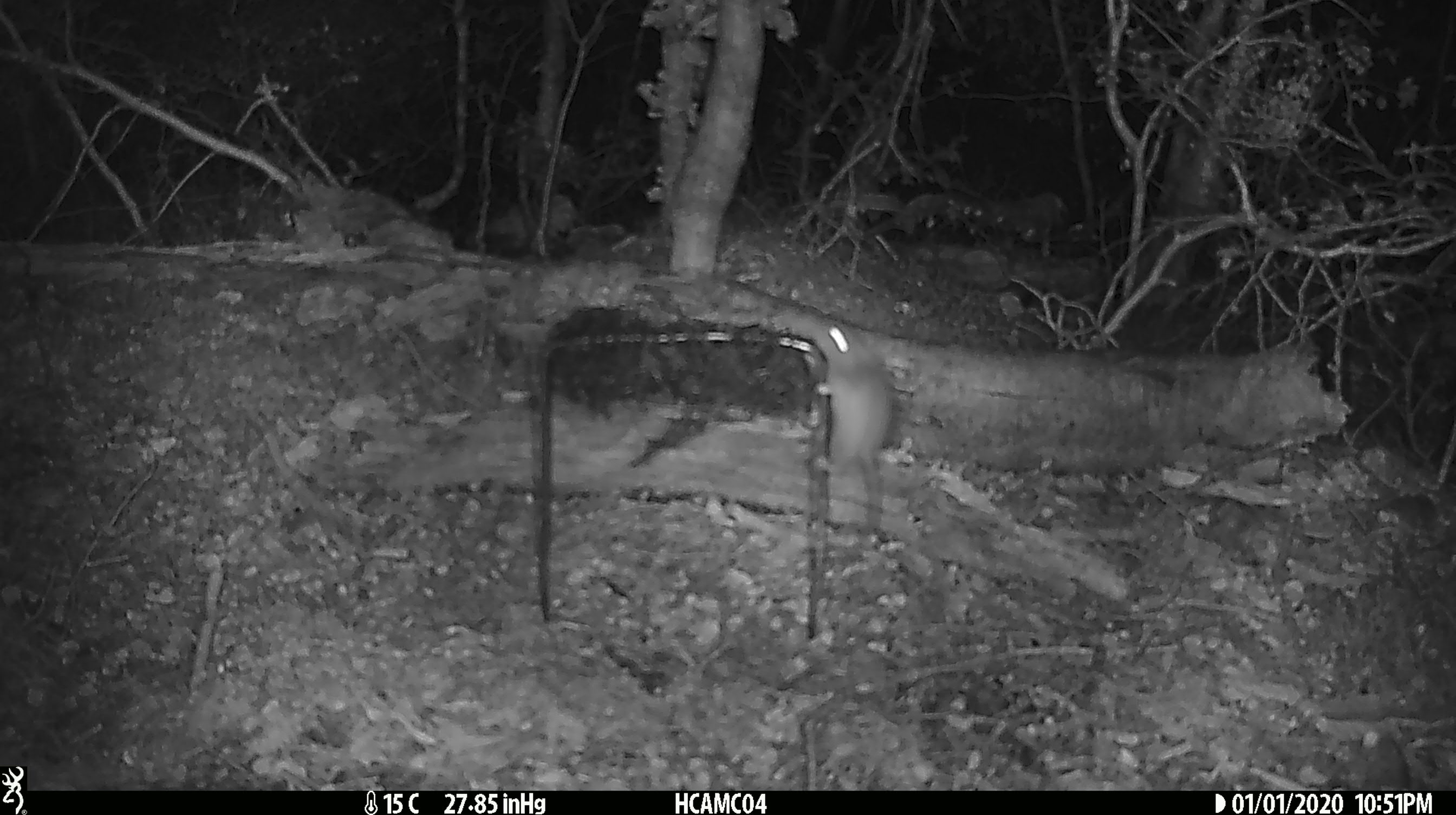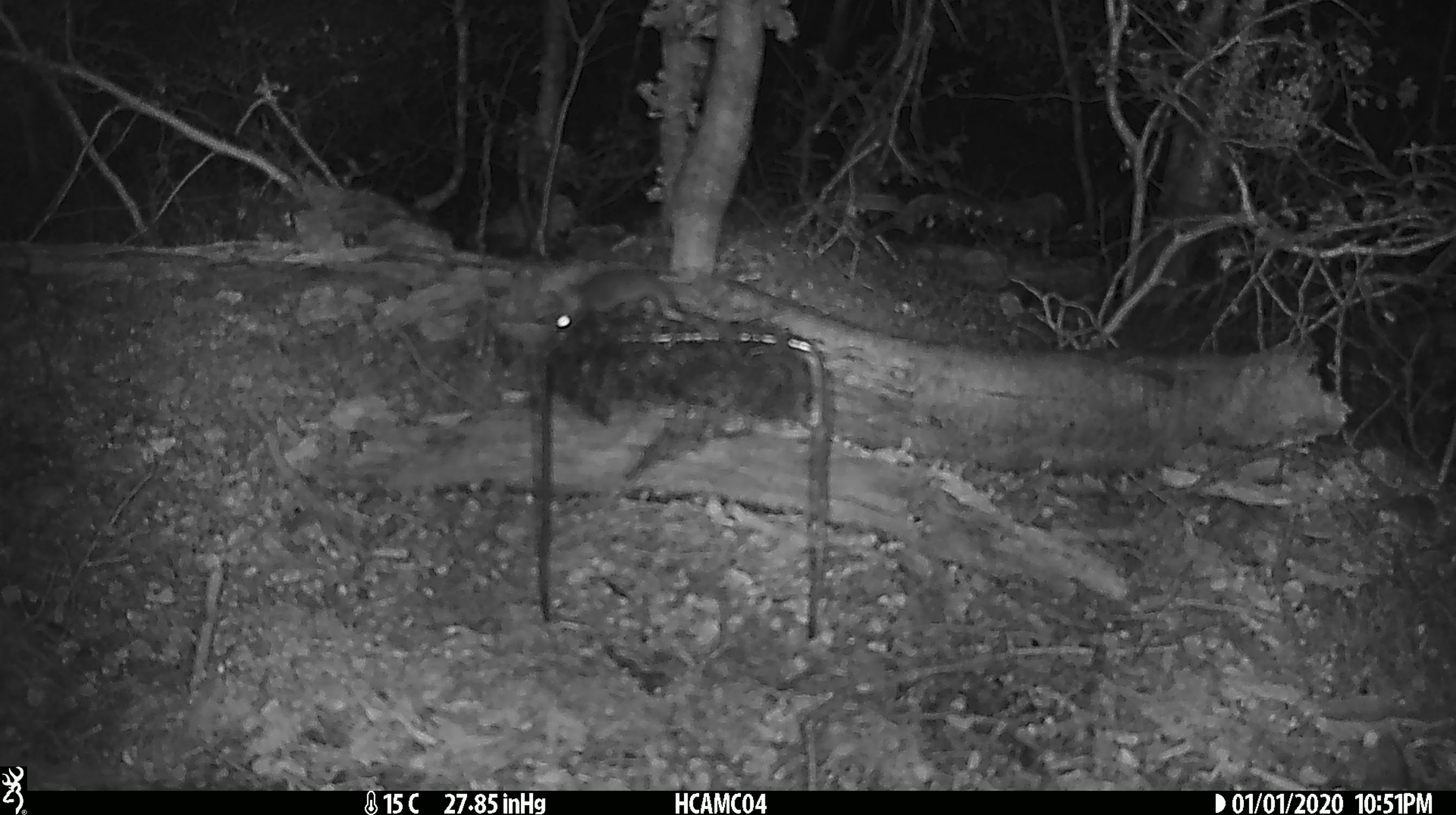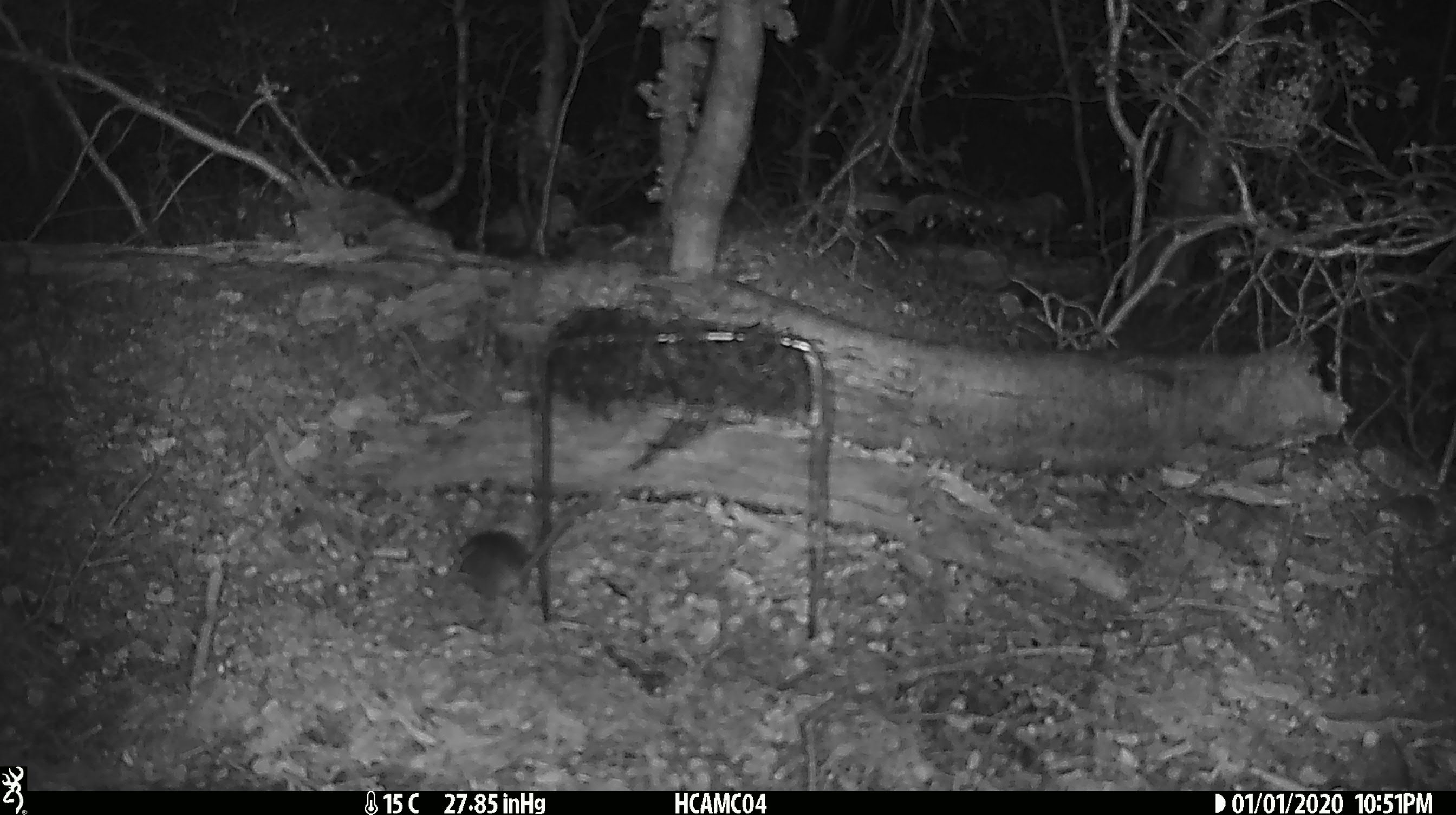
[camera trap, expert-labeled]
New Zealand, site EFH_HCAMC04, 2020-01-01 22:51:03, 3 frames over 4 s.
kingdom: Animalia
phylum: Chordata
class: Mammalia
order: Rodentia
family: Muridae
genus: Mus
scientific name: Mus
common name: mouse